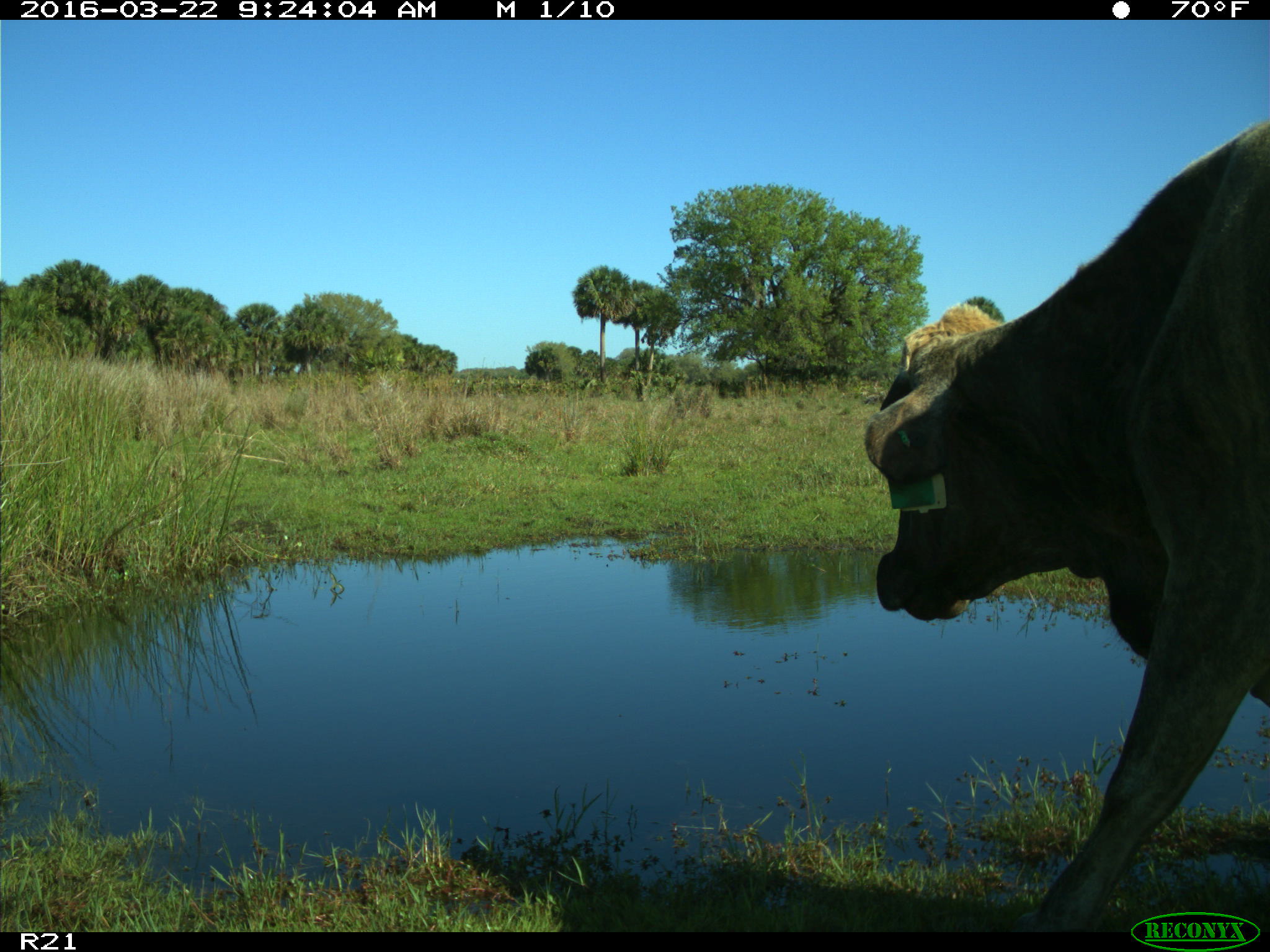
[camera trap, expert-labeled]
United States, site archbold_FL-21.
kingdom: Animalia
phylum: Chordata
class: Mammalia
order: Artiodactyla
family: Bovidae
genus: Bos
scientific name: Bos taurus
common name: domestic cow